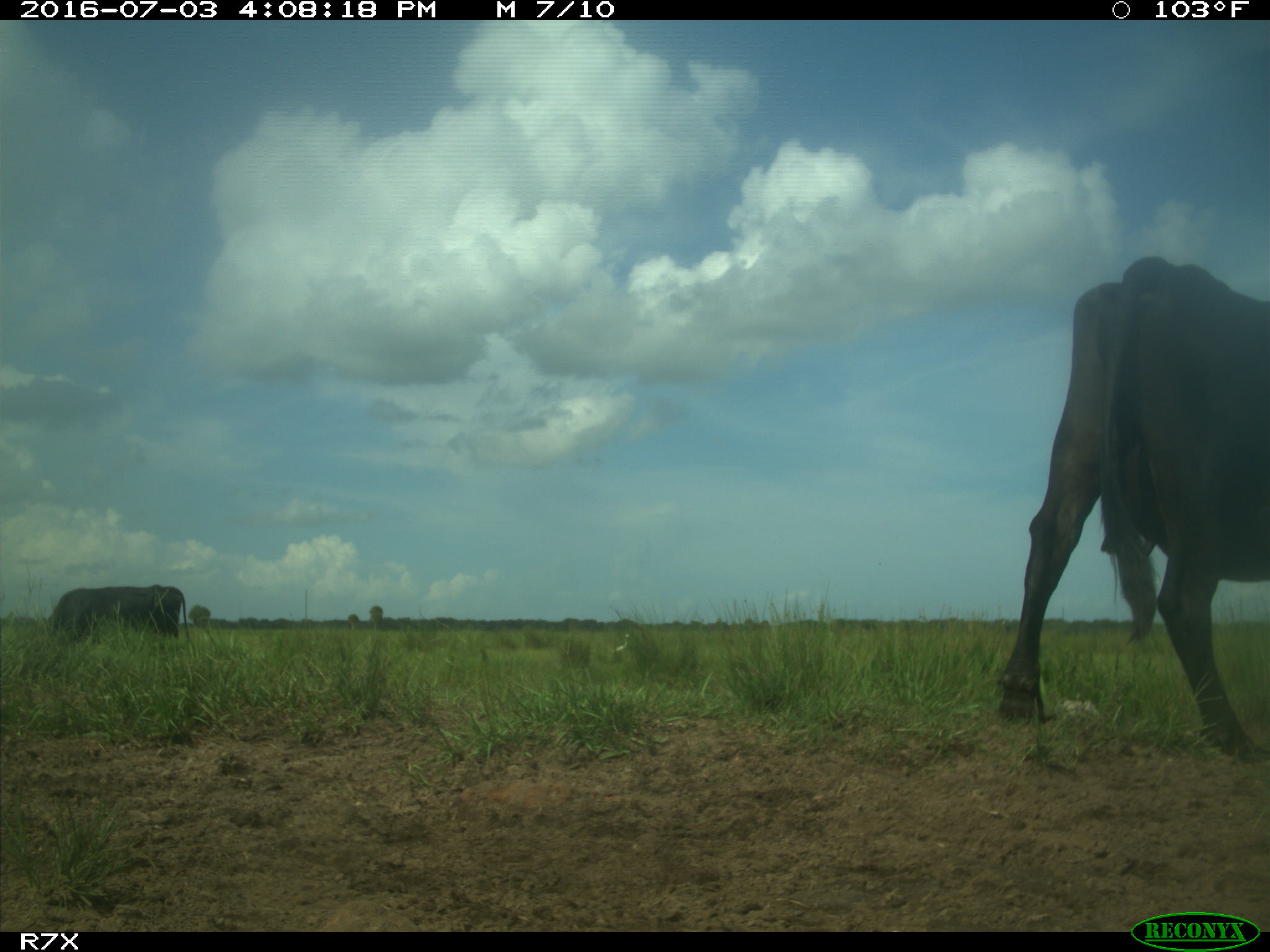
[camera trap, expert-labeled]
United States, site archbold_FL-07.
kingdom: Animalia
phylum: Chordata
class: Mammalia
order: Artiodactyla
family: Bovidae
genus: Bos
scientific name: Bos taurus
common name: domestic cow